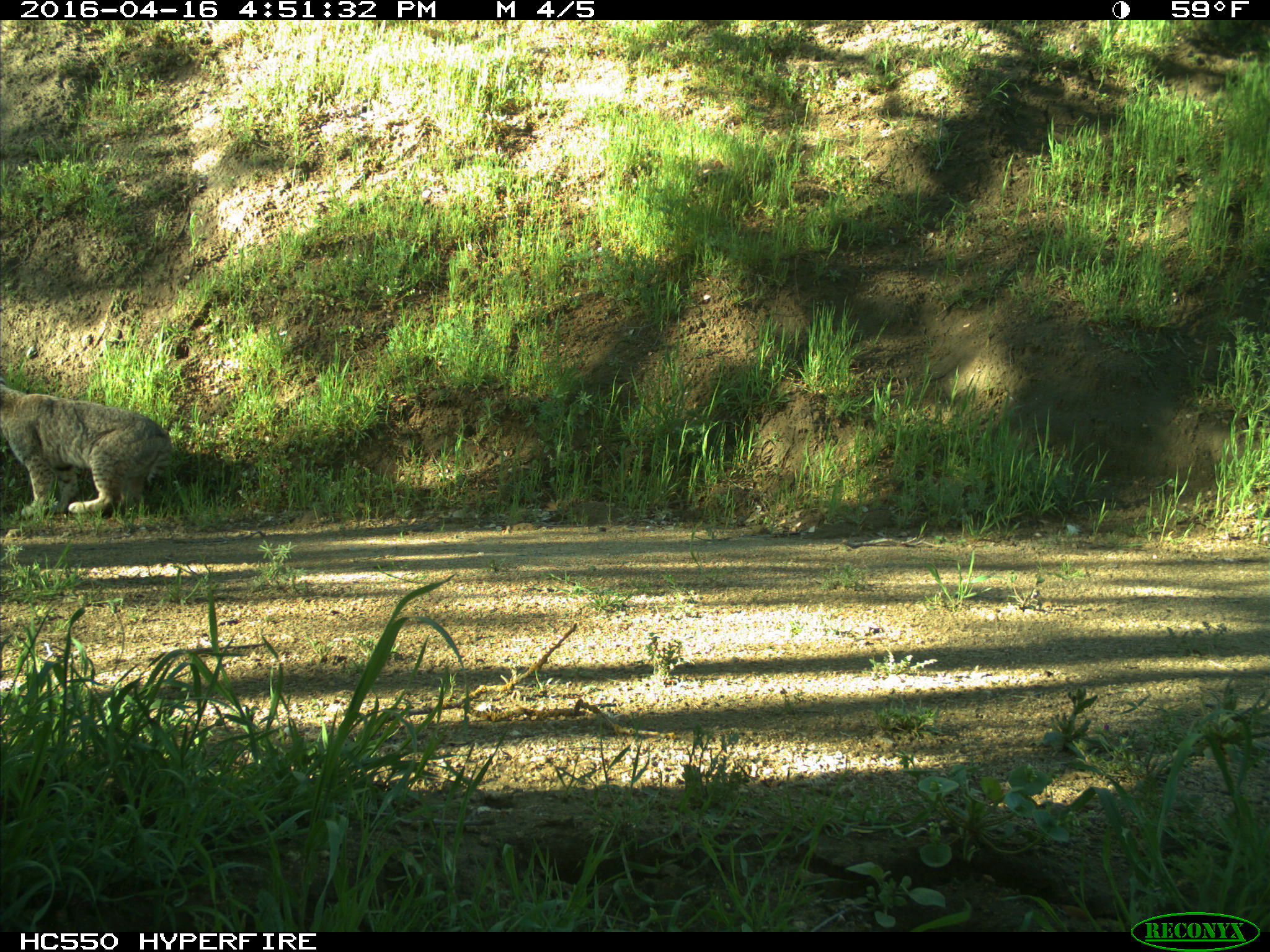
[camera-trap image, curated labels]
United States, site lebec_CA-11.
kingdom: Animalia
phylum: Chordata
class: Mammalia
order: Carnivora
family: Felidae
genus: Lynx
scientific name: Lynx rufus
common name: bobcat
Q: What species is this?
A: Lynx rufus (bobcat).